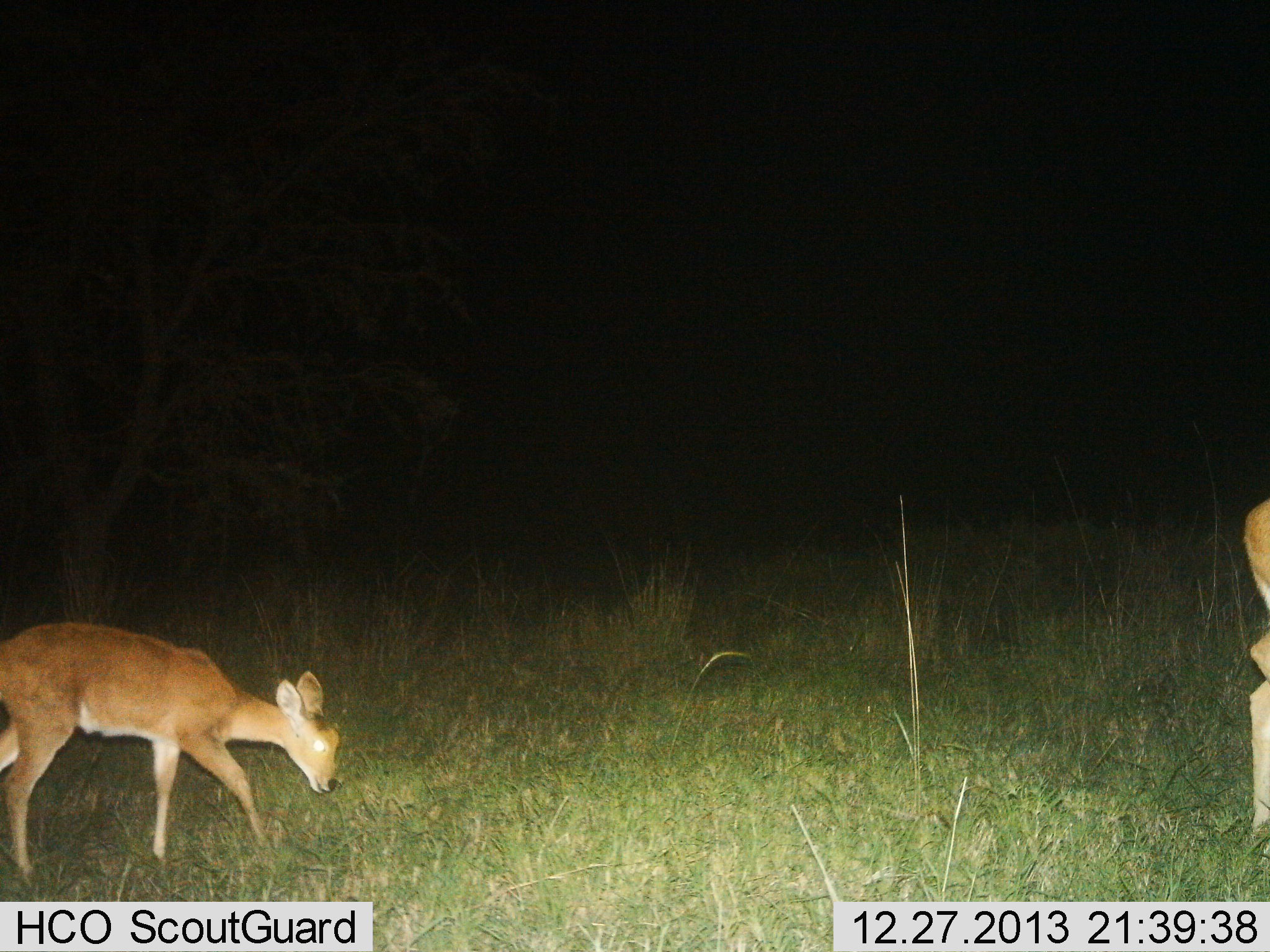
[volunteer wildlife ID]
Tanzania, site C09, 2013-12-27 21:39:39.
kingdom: Animalia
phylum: Chordata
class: Mammalia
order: Artiodactyla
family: Bovidae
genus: Redunca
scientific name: Redunca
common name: reedbuck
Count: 2.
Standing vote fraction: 35%.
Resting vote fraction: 0%.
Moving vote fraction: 35%.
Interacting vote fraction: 4%.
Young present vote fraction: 31%.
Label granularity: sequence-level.